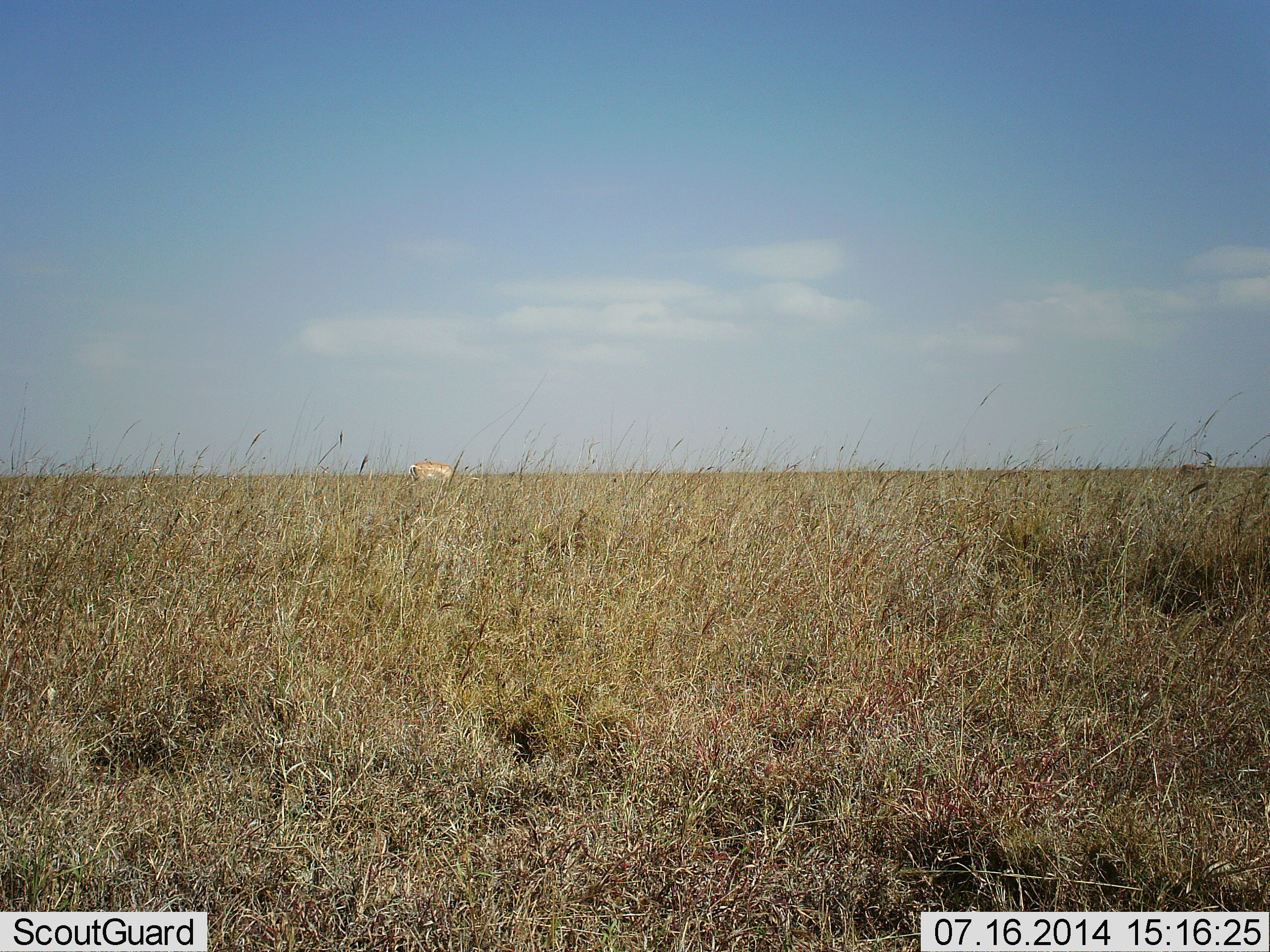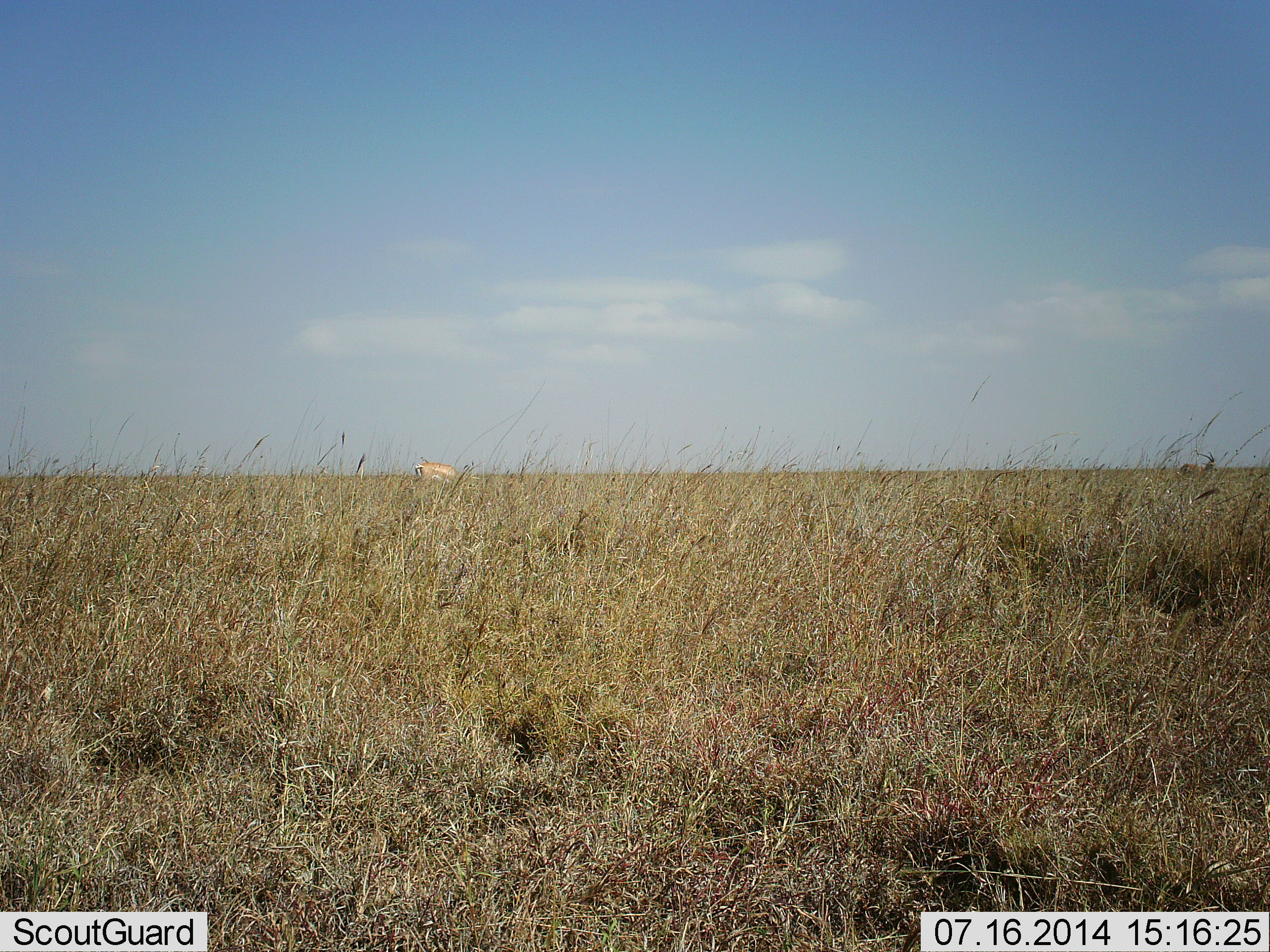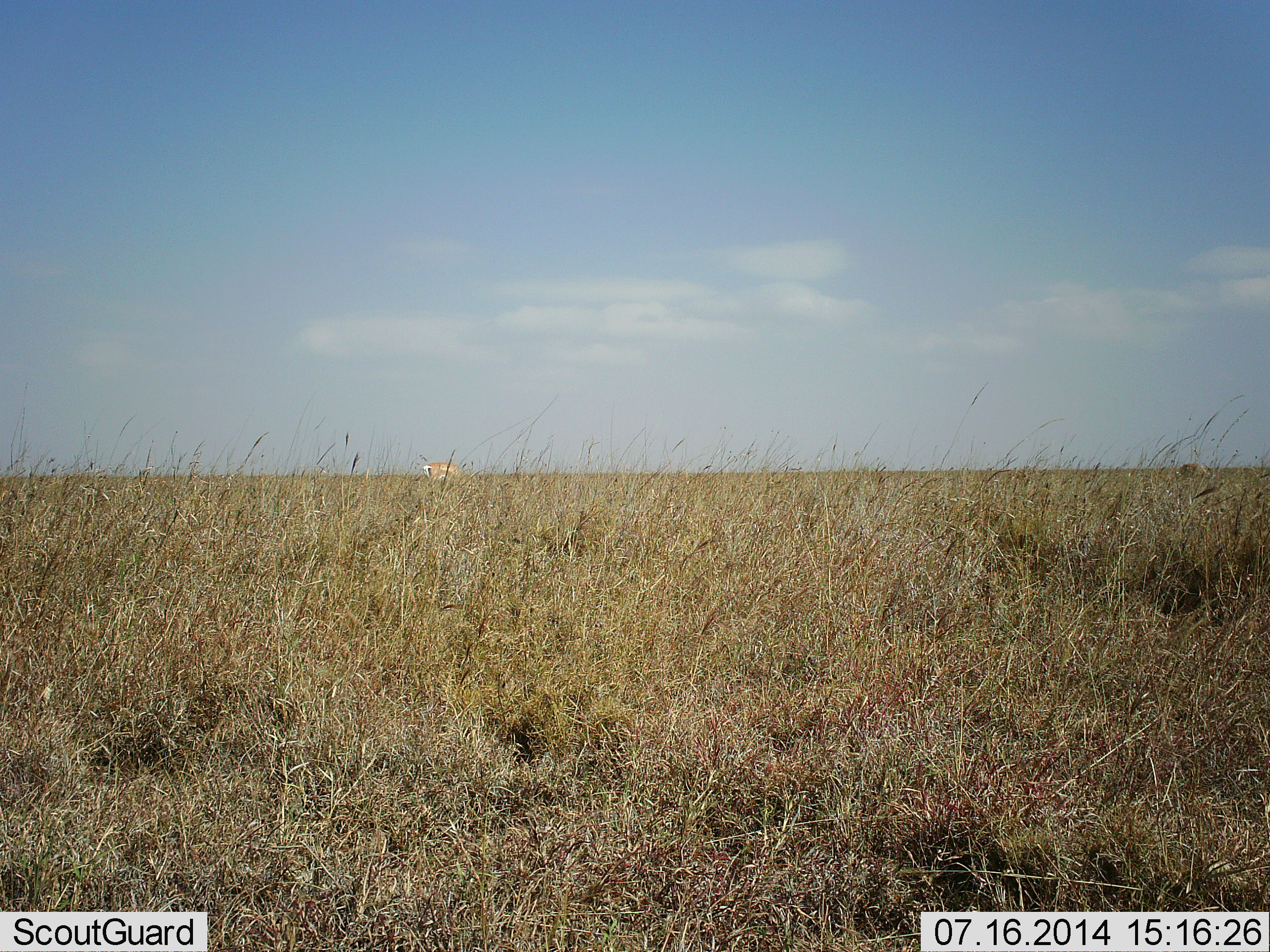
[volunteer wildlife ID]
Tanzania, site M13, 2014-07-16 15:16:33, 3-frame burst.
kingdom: Animalia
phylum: Chordata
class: Mammalia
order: Artiodactyla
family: Bovidae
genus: Nanger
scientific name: Nanger granti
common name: grant's gazelle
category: gazellegrants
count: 1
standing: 20%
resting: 0%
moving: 20%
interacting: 0%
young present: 0%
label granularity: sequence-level